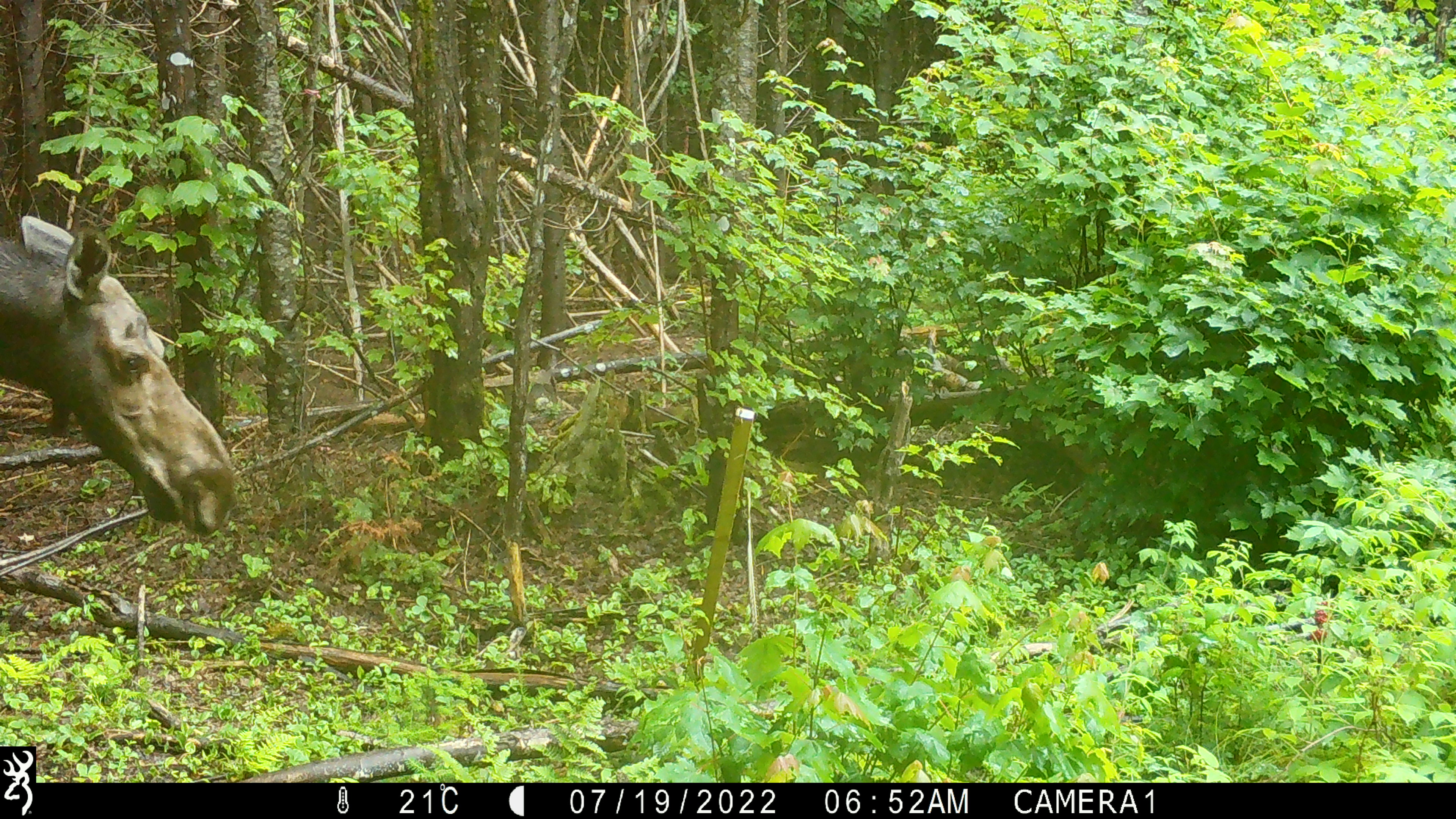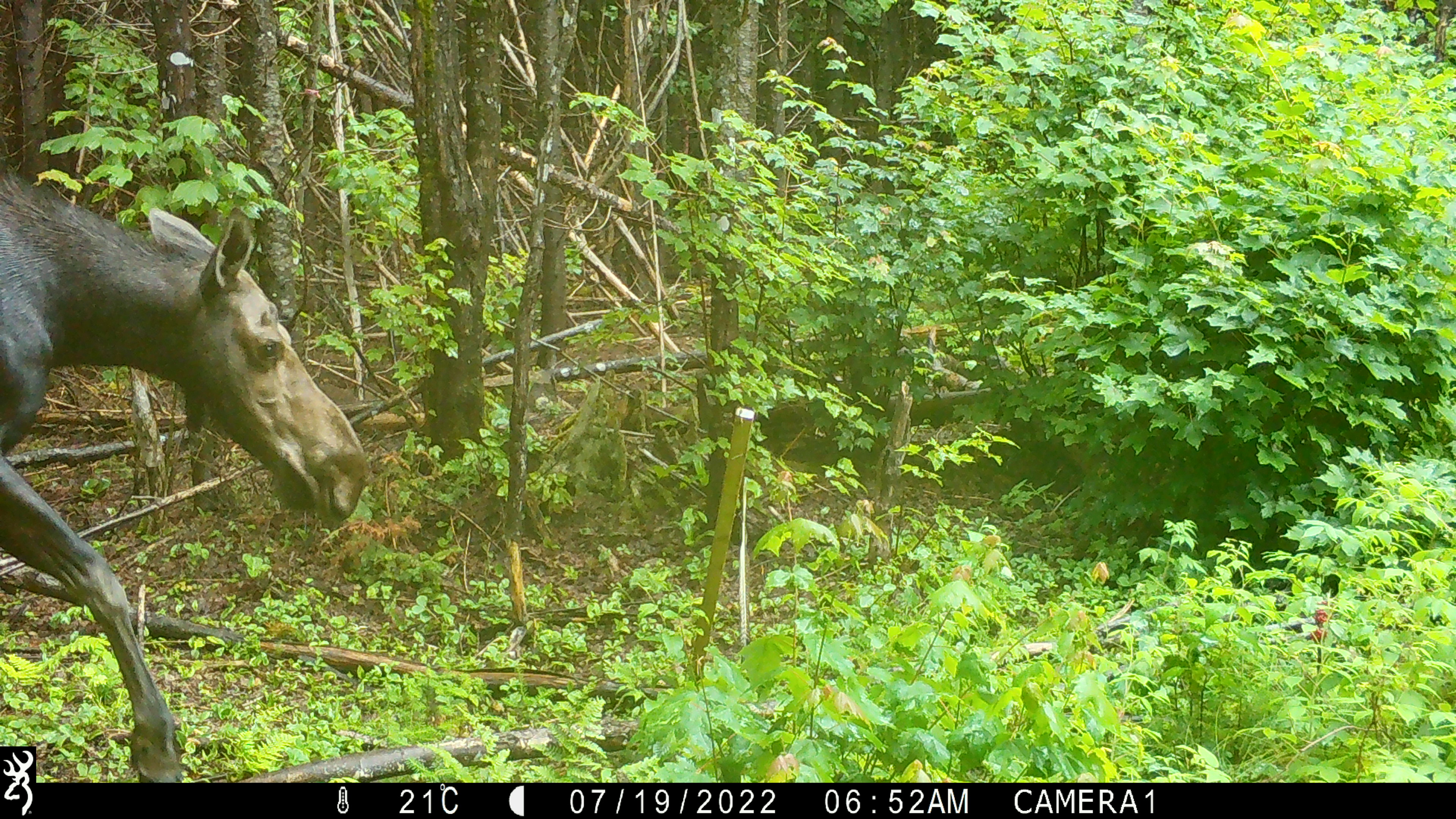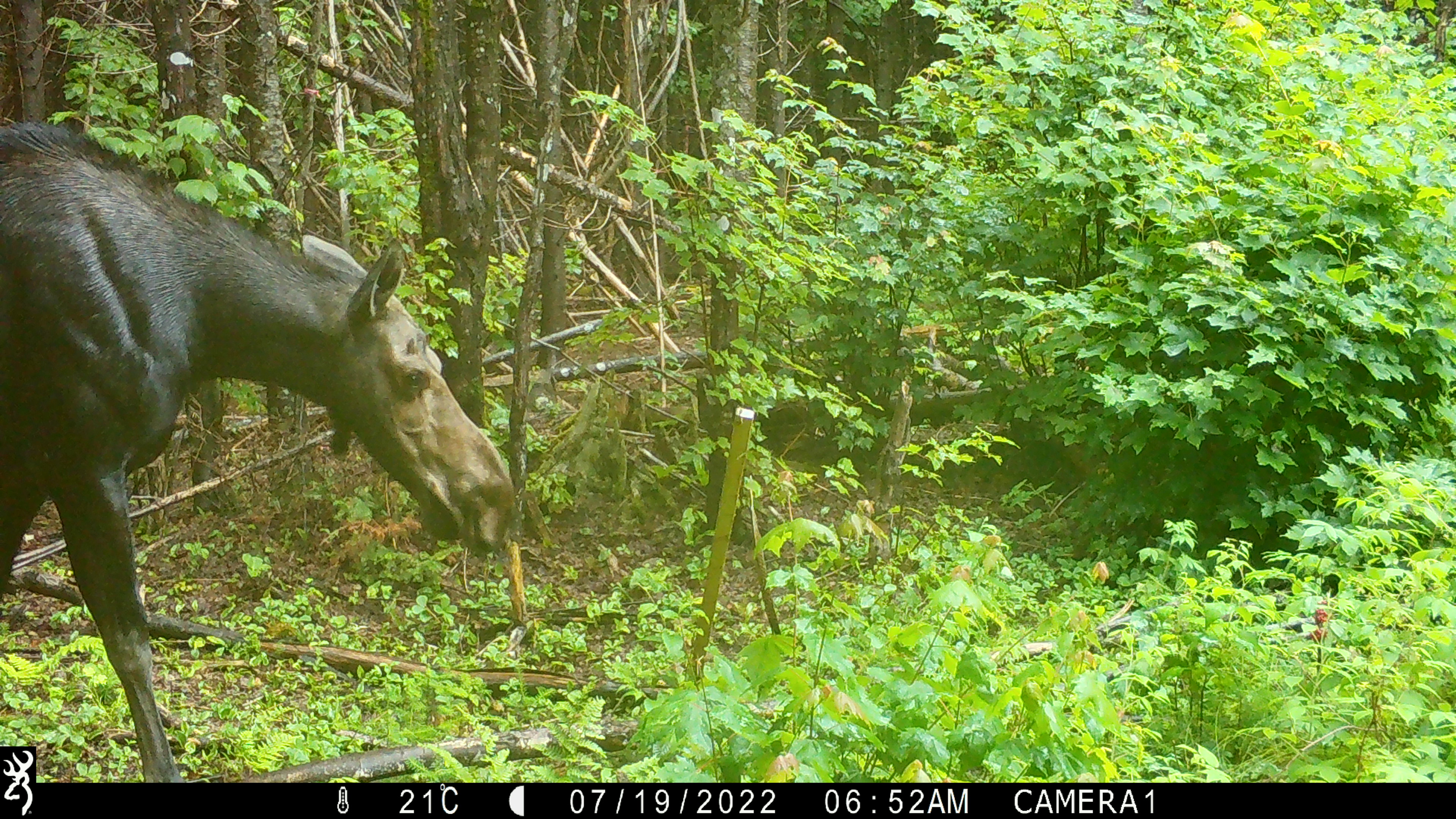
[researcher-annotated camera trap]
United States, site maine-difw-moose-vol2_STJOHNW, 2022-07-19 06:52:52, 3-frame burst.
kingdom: Animalia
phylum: Chordata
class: Mammalia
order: Artiodactyla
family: Cervidae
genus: Alces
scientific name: Alces alces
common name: moose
Moose (Alces alces).